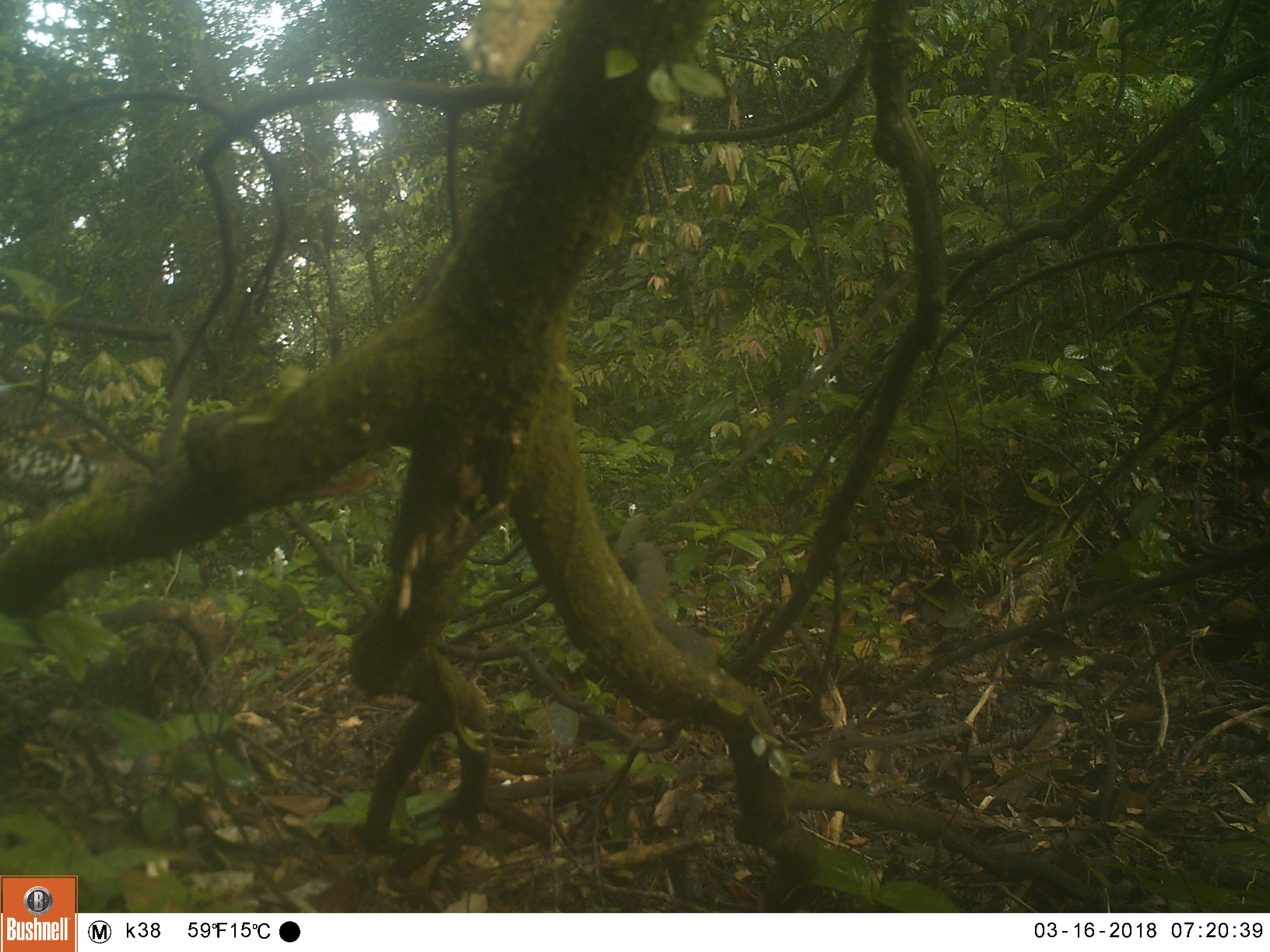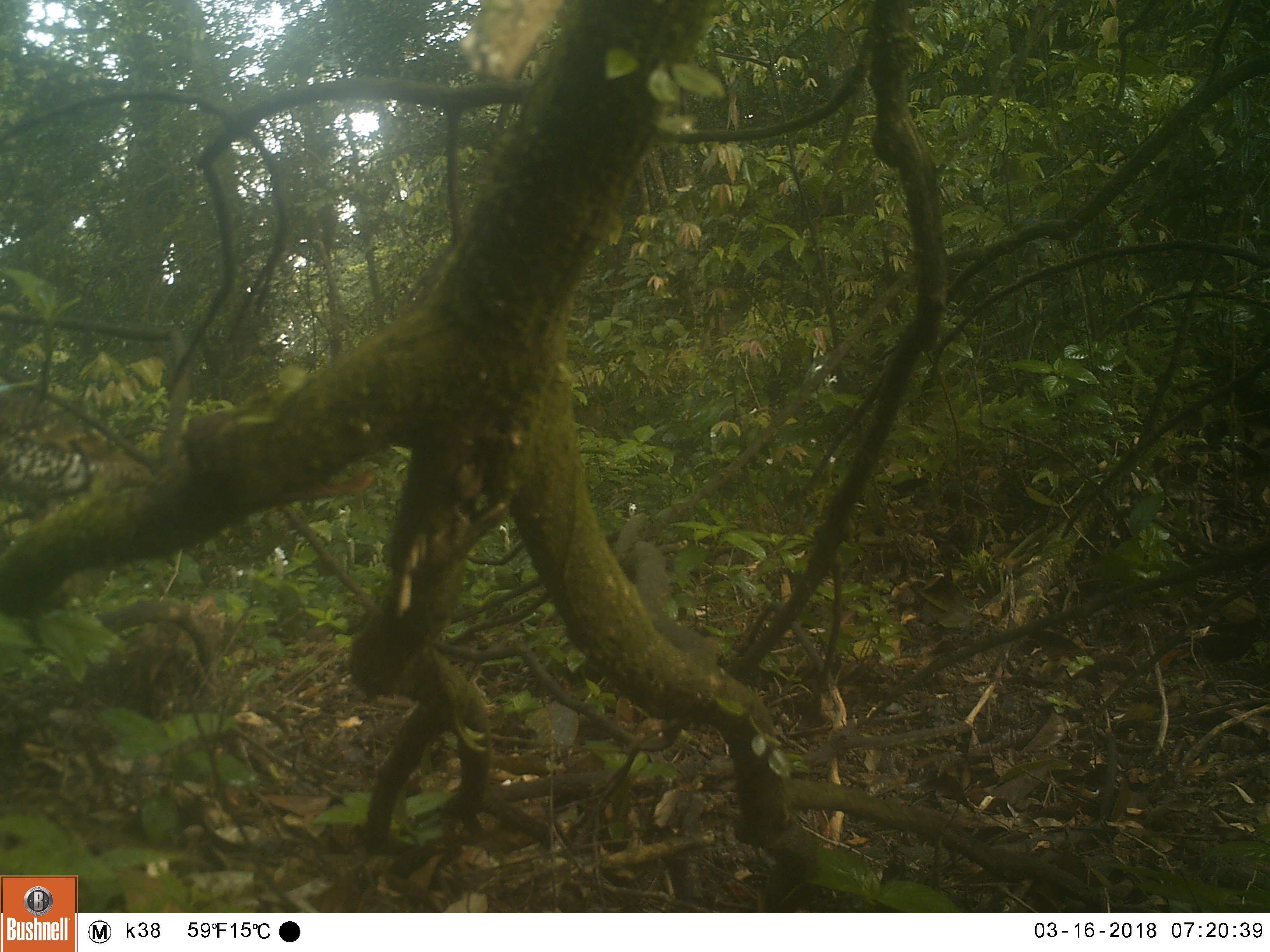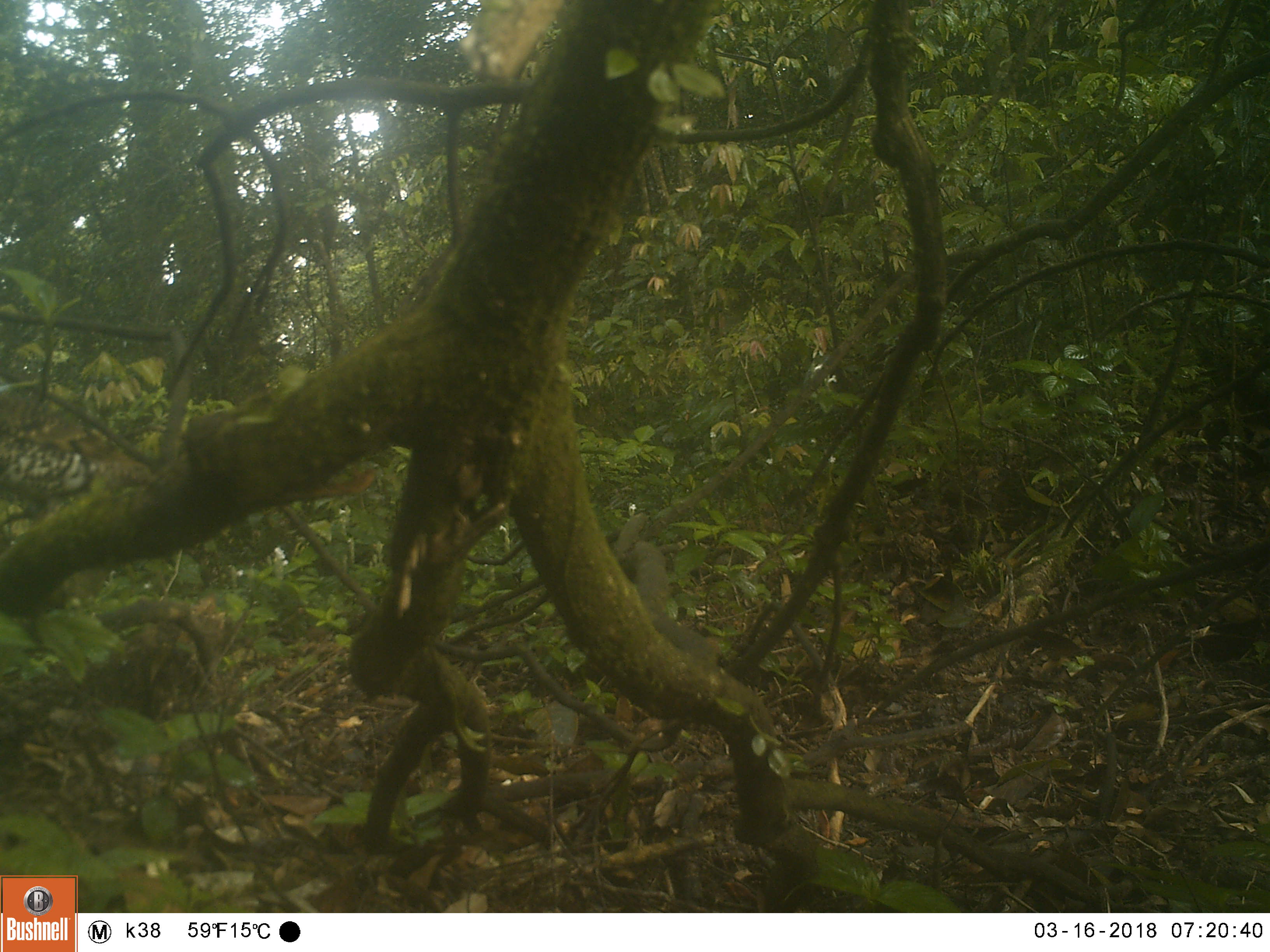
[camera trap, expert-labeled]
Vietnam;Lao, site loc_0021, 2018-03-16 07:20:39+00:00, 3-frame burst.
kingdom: Animalia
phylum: Chordata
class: Aves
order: Passeriformes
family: Turdidae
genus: Zoothera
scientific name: Zoothera dauma dauma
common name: scaly thrush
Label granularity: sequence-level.